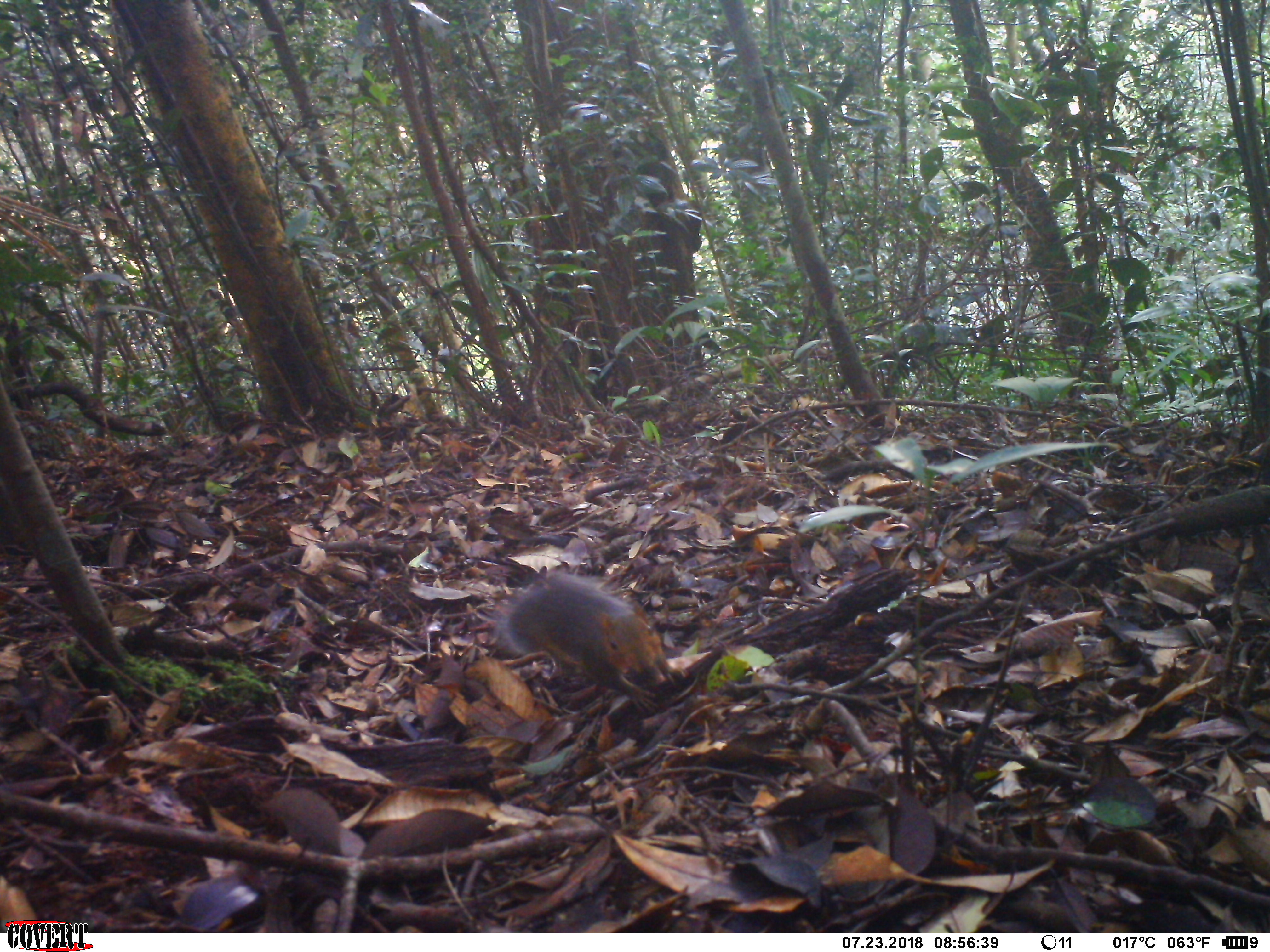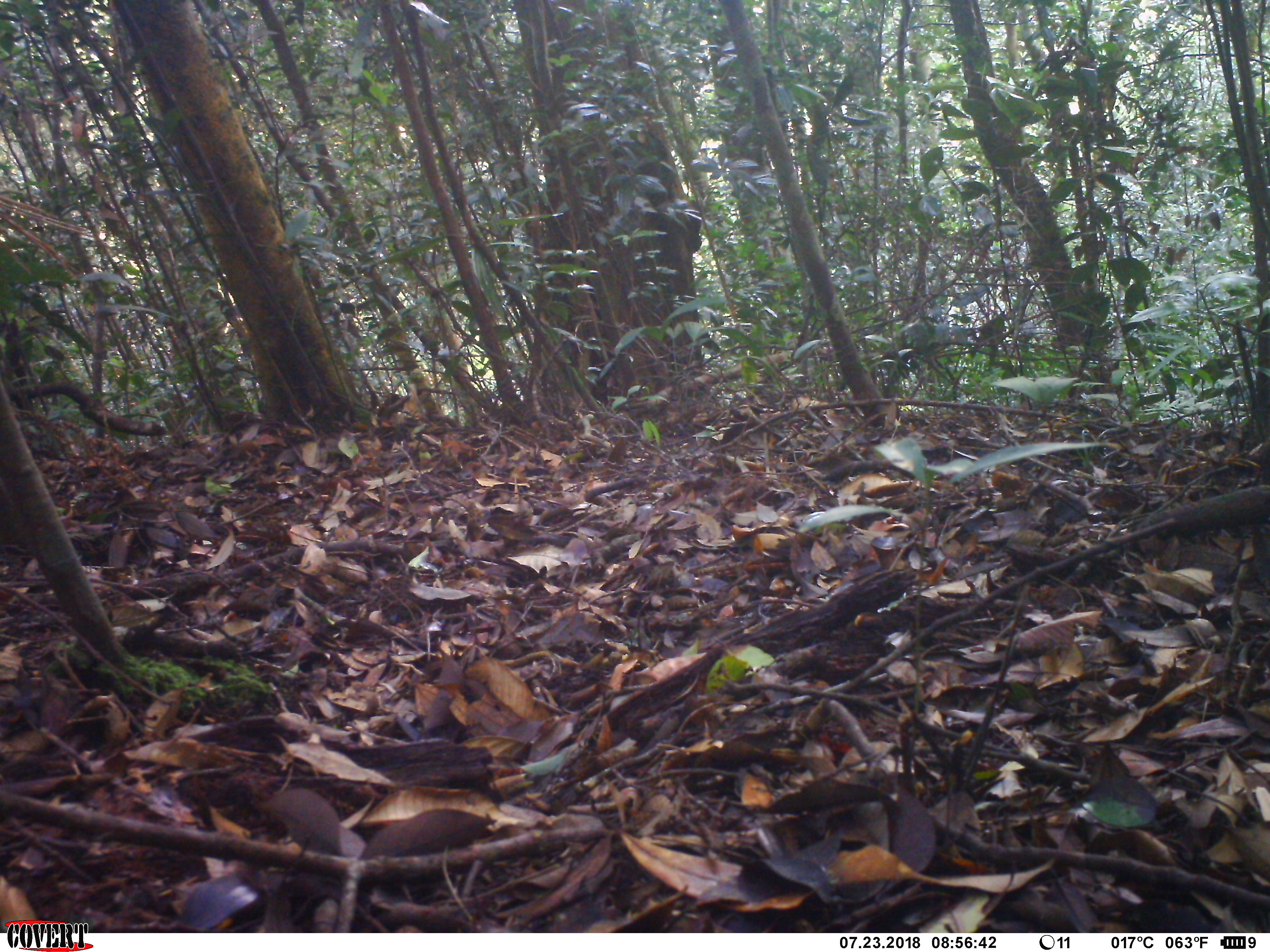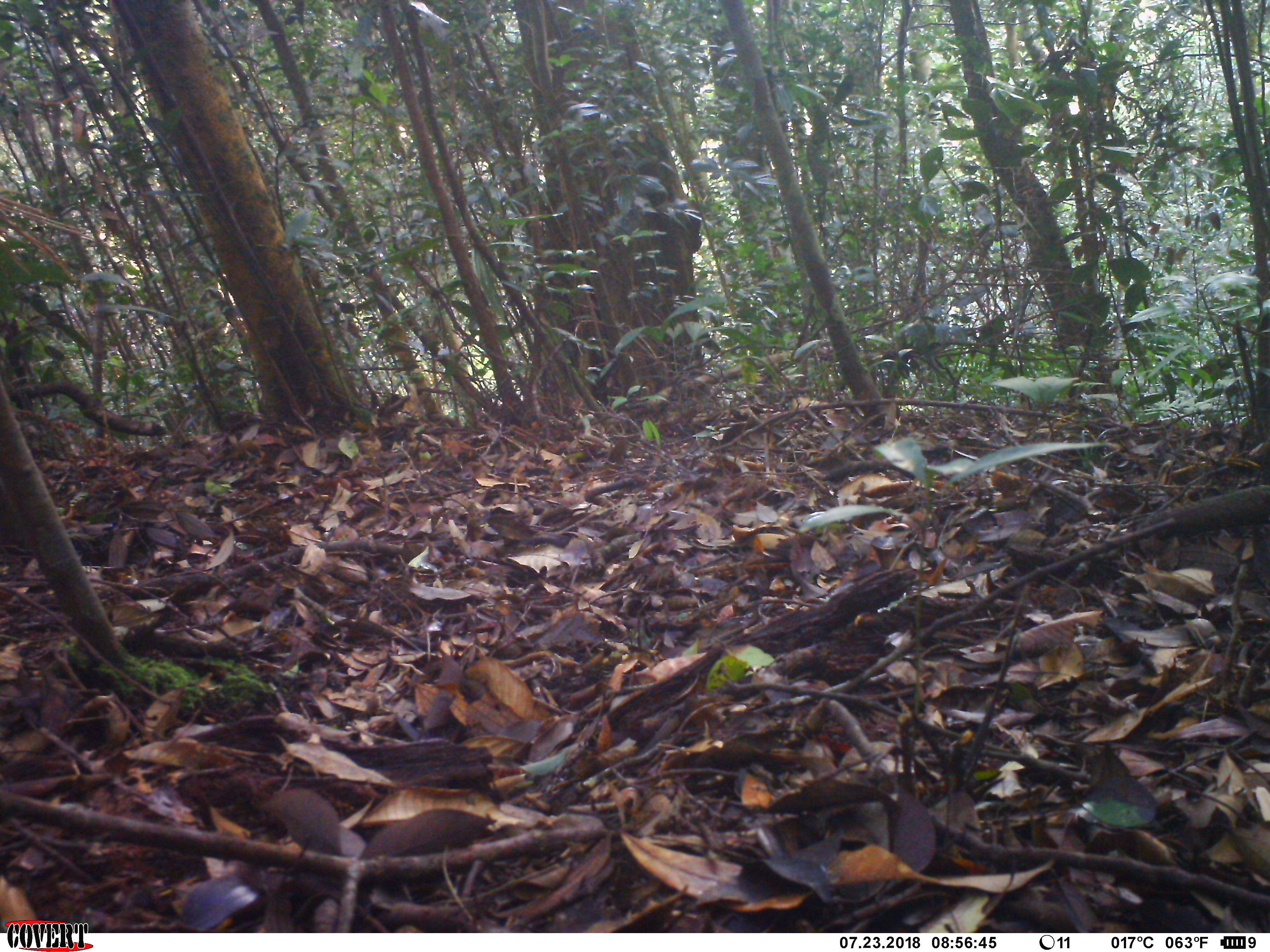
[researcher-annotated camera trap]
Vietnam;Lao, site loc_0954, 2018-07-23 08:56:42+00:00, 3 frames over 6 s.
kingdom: Animalia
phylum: Chordata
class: Mammalia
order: Rodentia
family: Sciuridae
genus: Dremomys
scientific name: Dremomys rufigenis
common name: red-cheeked squirrel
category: red cheeked squirrel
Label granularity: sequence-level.